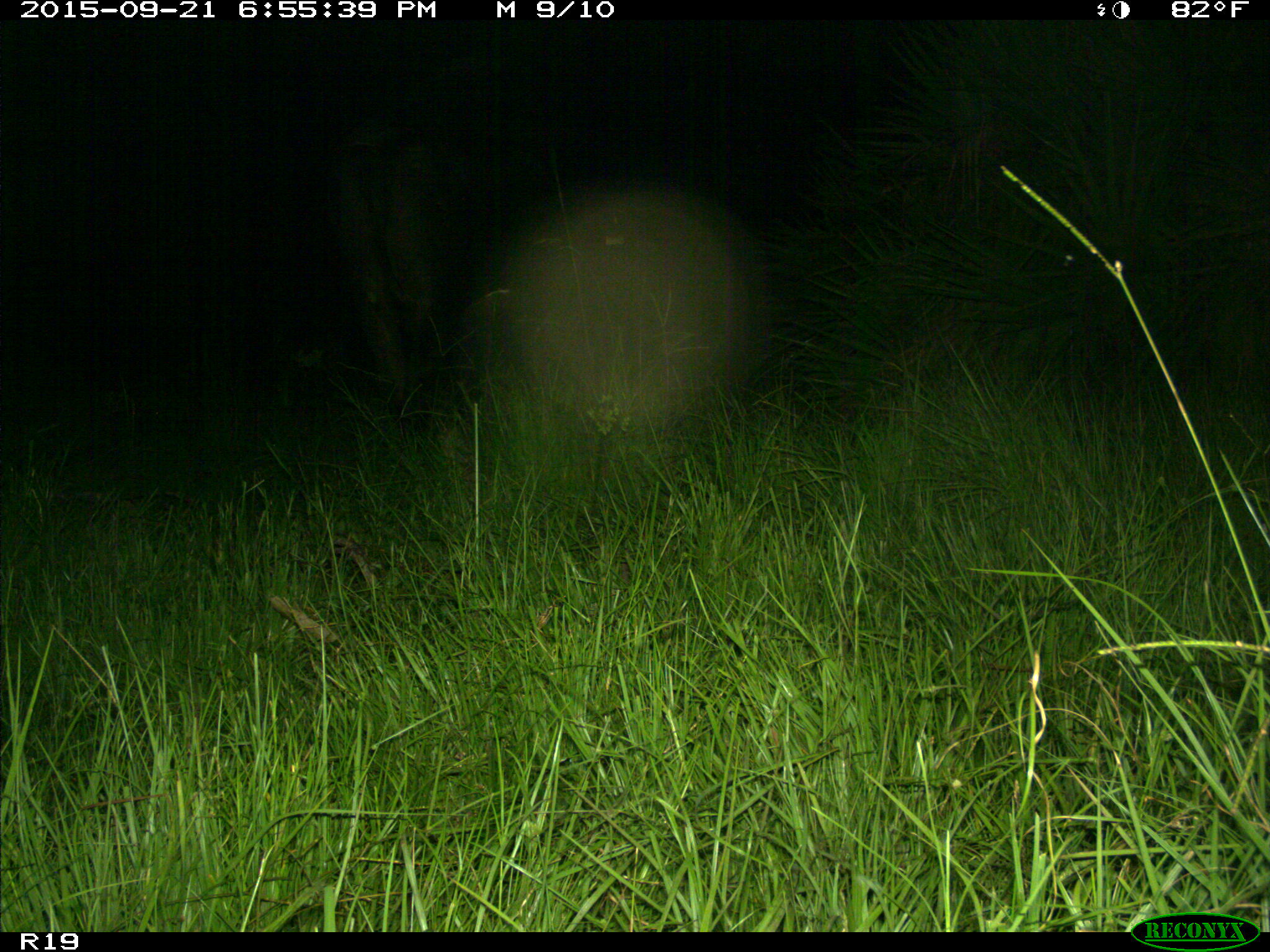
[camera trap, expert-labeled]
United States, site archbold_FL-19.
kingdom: Animalia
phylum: Chordata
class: Mammalia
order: Artiodactyla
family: Bovidae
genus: Bos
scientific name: Bos taurus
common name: domestic cow